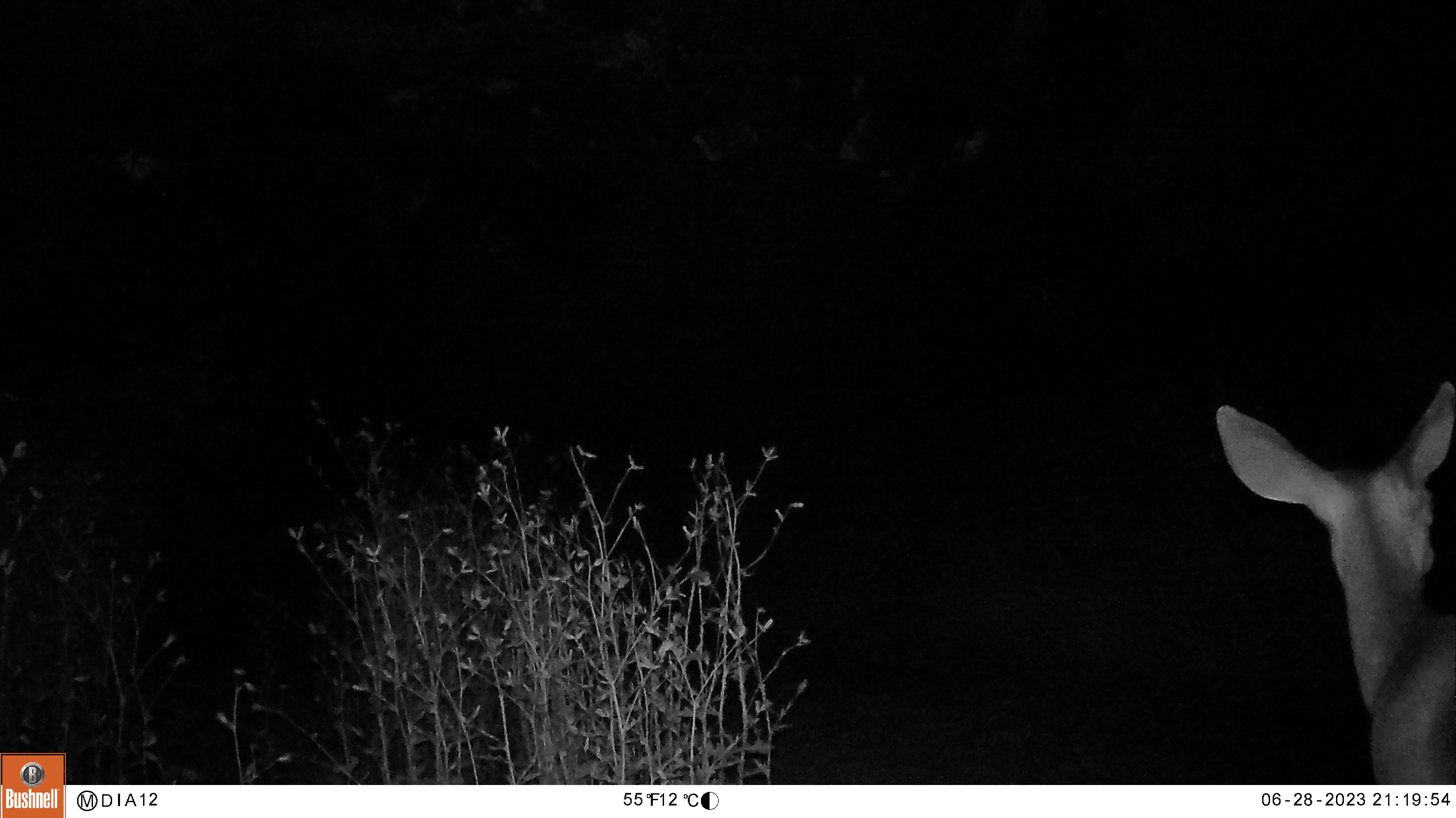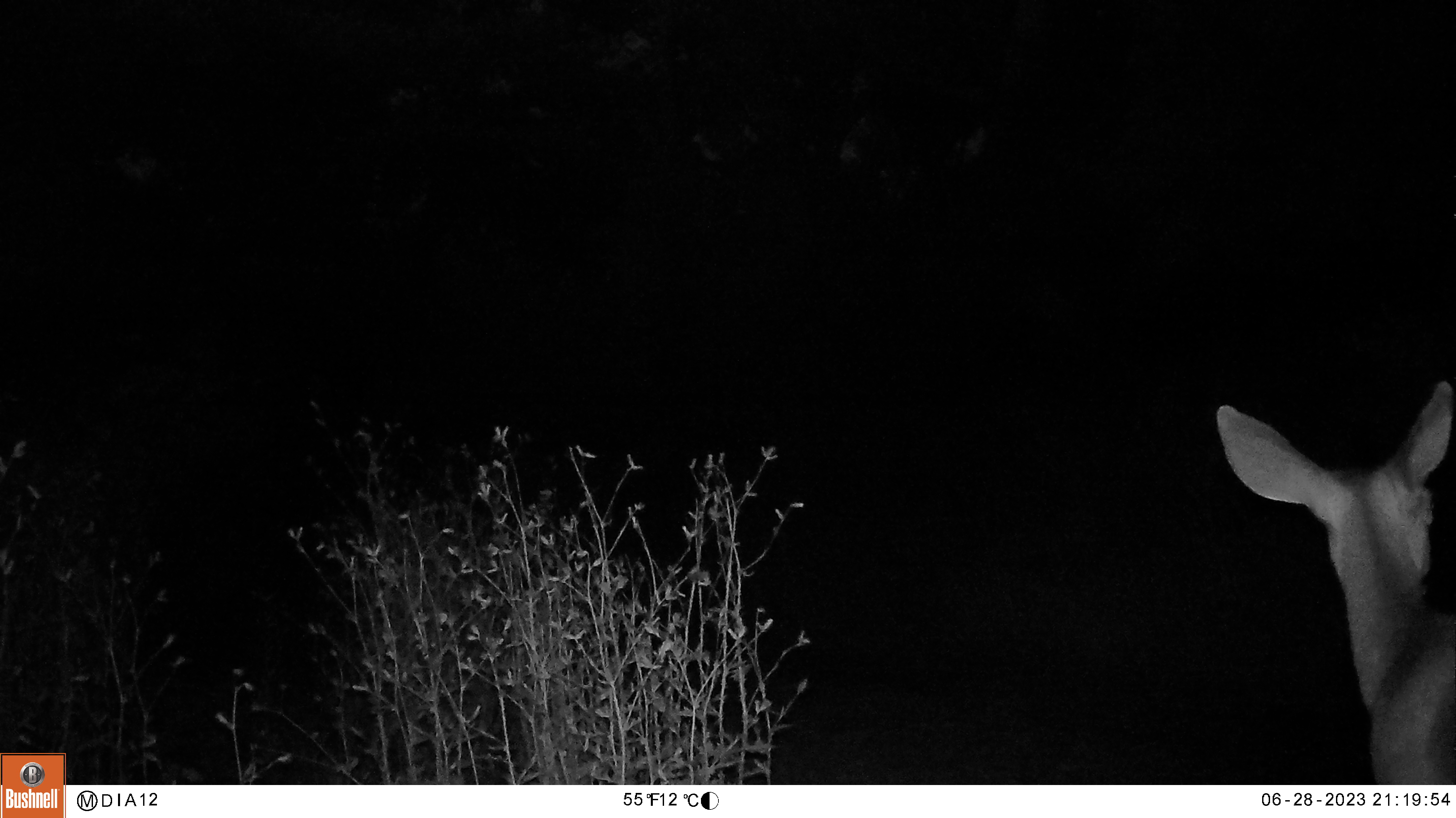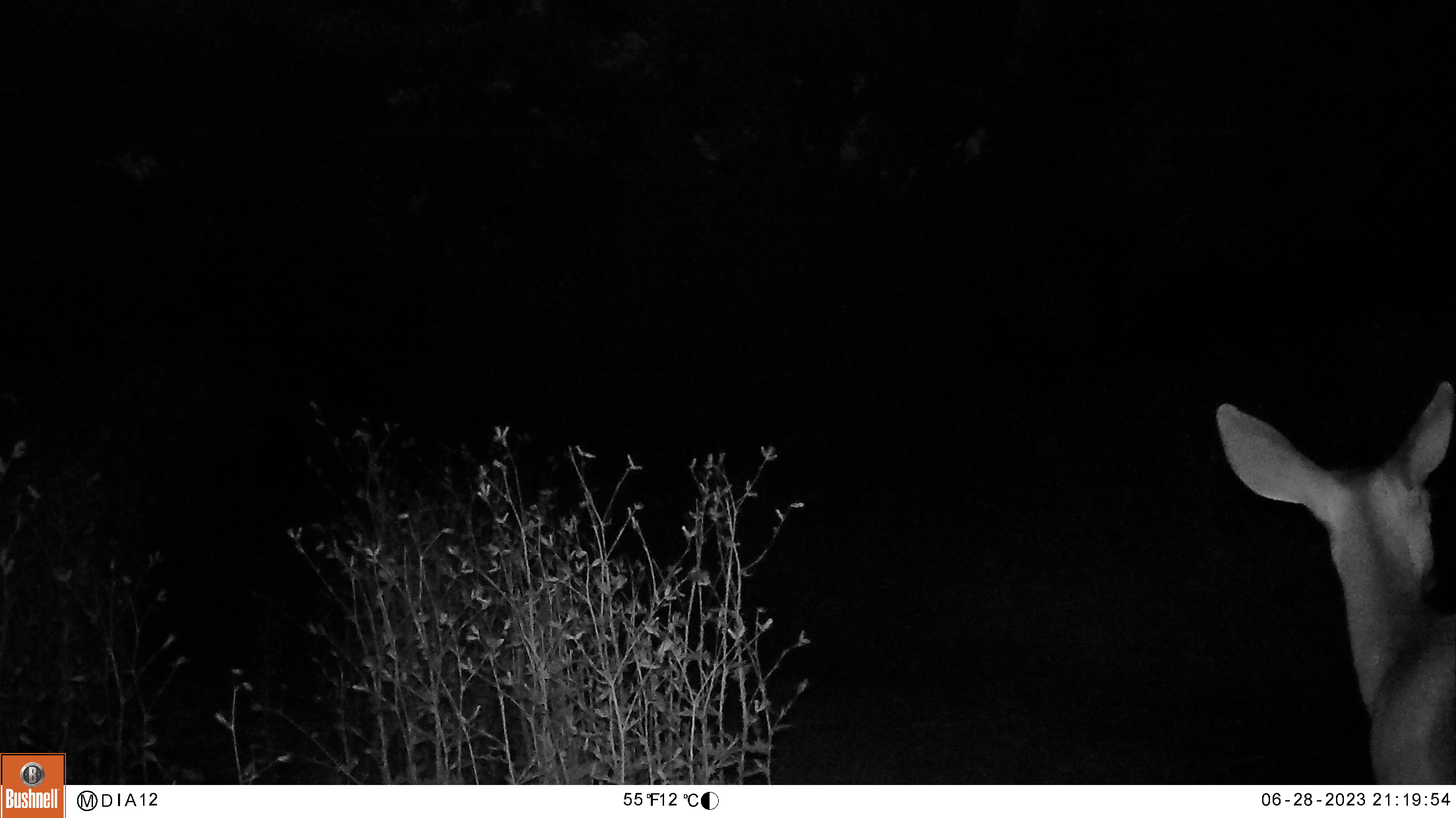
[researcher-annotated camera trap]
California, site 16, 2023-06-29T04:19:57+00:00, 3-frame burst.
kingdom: Animalia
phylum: Chordata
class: Mammalia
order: Artiodactyla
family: Cervidae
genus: Odocoileus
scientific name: Odocoileus hemionus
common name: mule deer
Mule deer (Odocoileus hemionus).